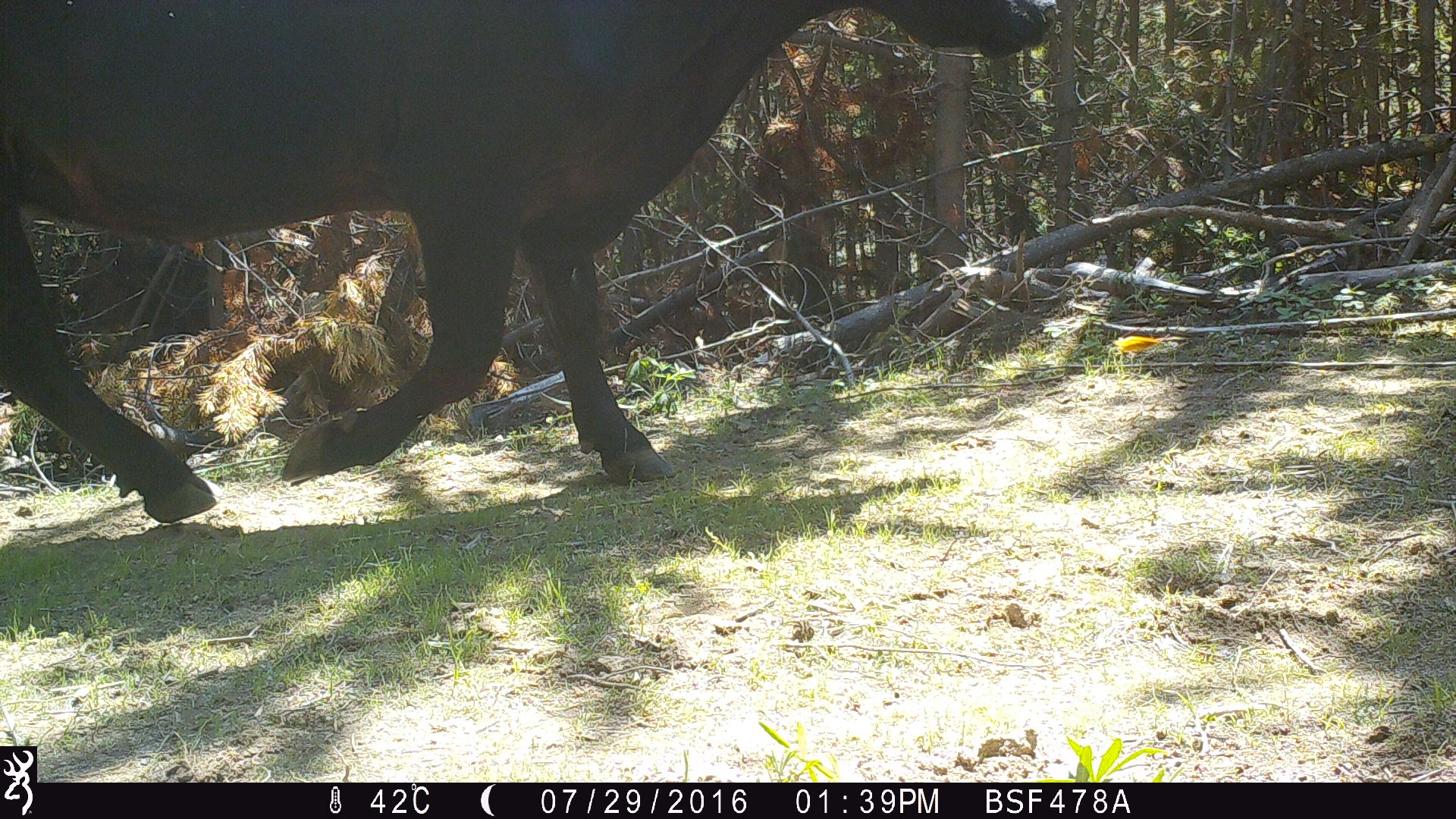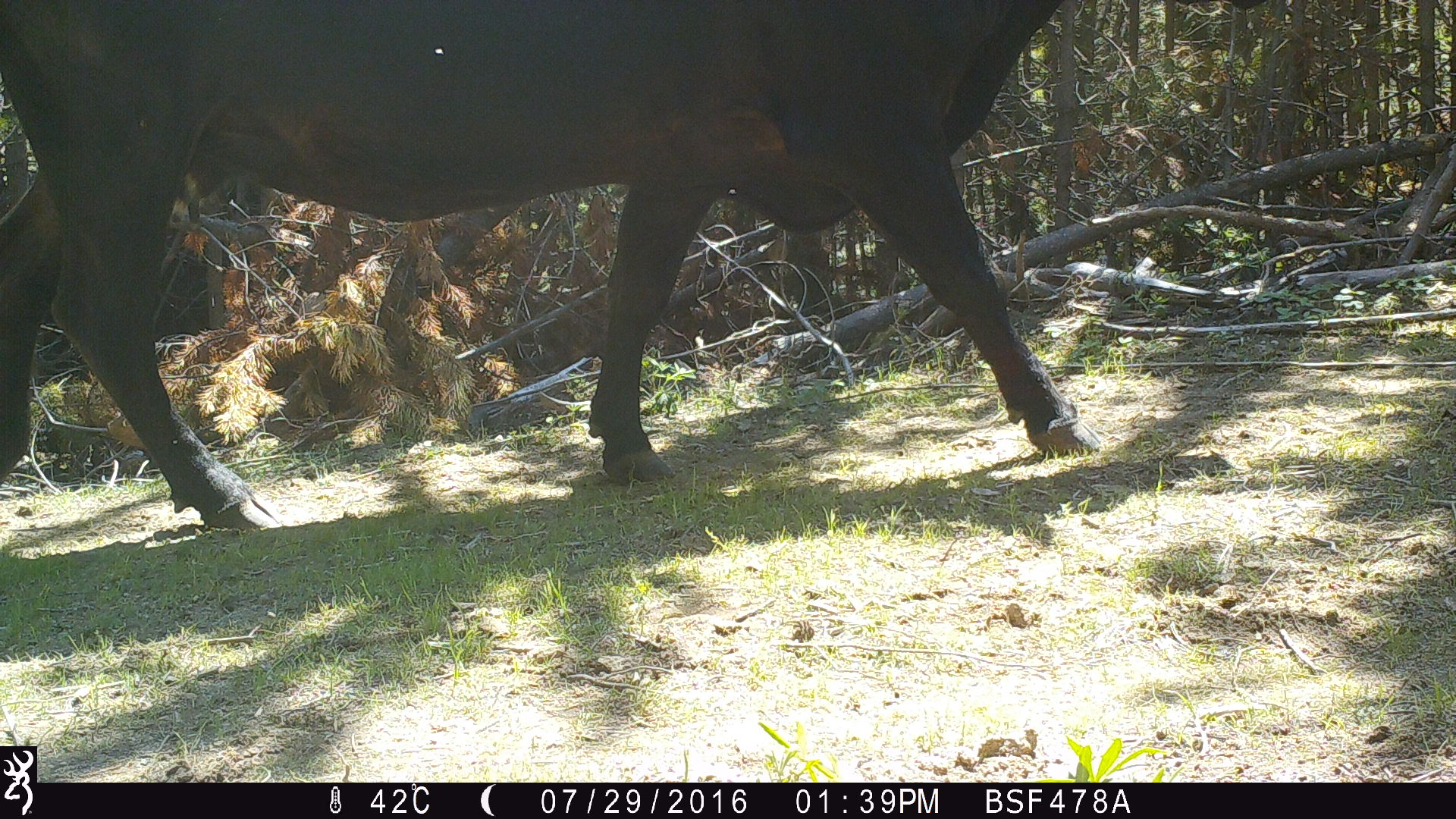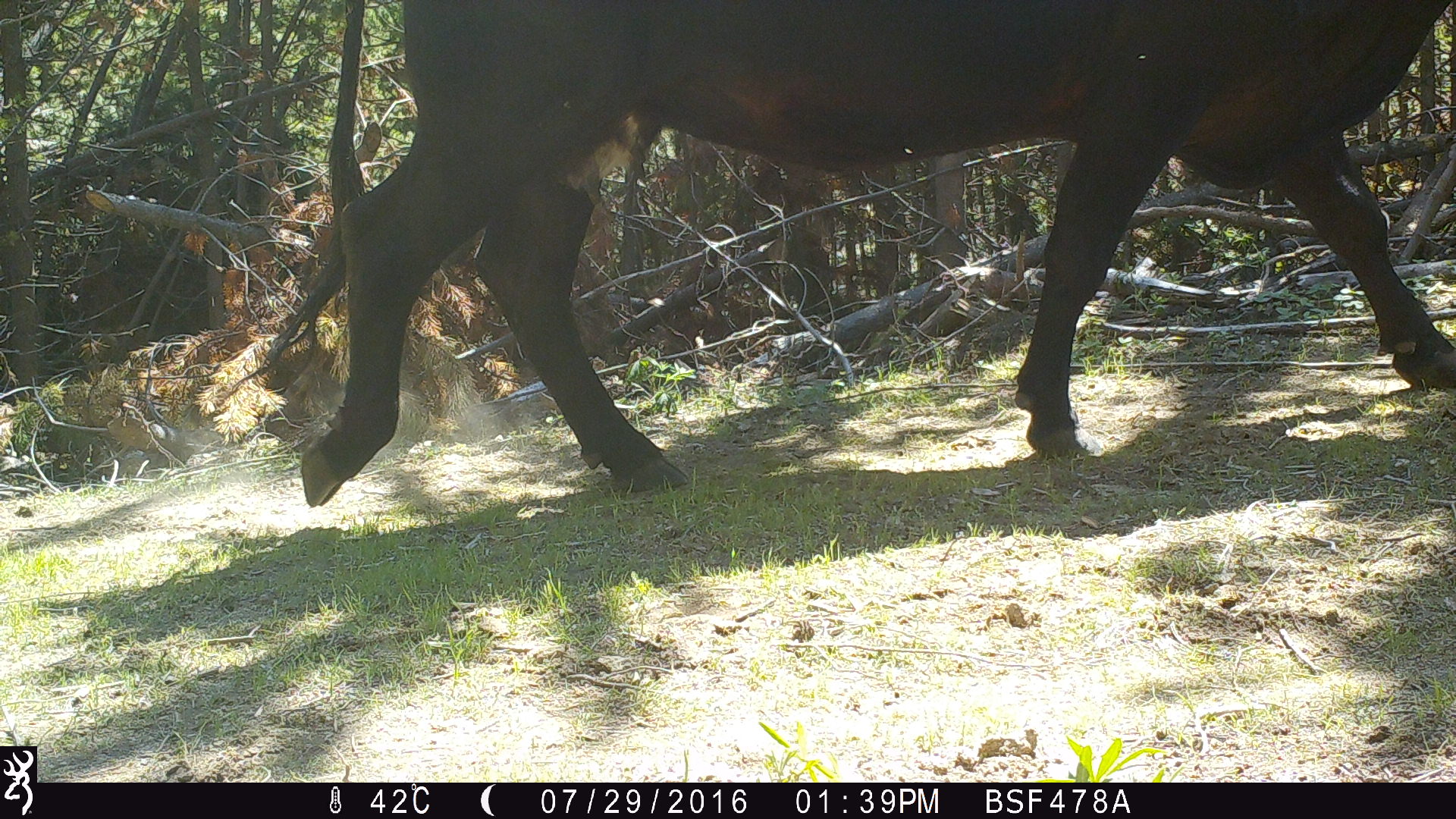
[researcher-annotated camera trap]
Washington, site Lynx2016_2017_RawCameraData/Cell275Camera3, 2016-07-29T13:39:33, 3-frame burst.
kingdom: Animalia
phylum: Chordata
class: Mammalia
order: Artiodactyla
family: Bovidae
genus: Bos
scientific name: Bos taurus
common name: domestic cattle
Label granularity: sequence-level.